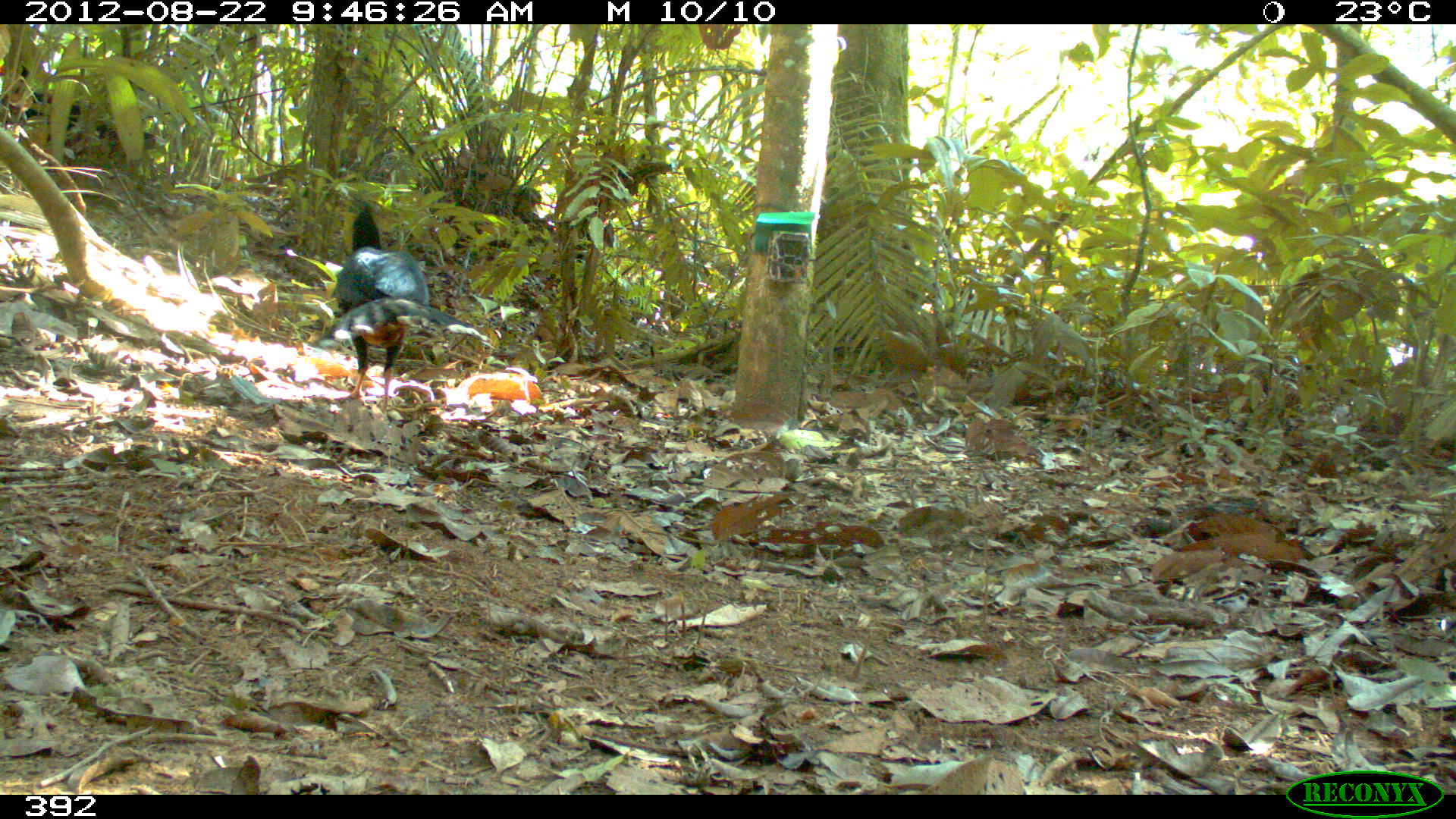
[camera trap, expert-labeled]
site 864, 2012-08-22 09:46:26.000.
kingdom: Animalia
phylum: Chordata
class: Aves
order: Galliformes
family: Cracidae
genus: Mitu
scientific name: Mitu tuberosum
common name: razor-billed curassow